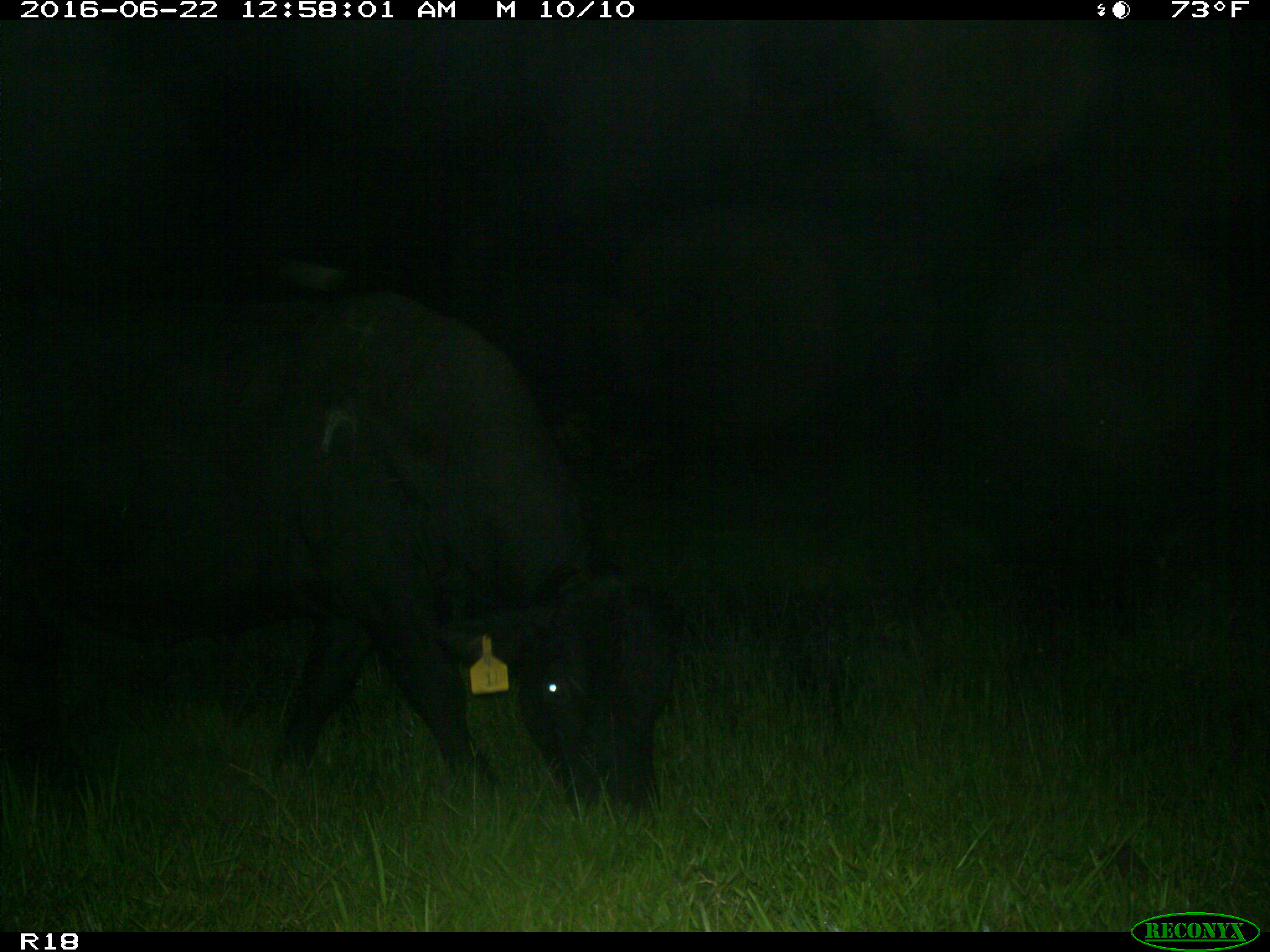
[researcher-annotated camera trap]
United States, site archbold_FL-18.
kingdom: Animalia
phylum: Chordata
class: Mammalia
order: Artiodactyla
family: Bovidae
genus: Bos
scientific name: Bos taurus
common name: domestic cow